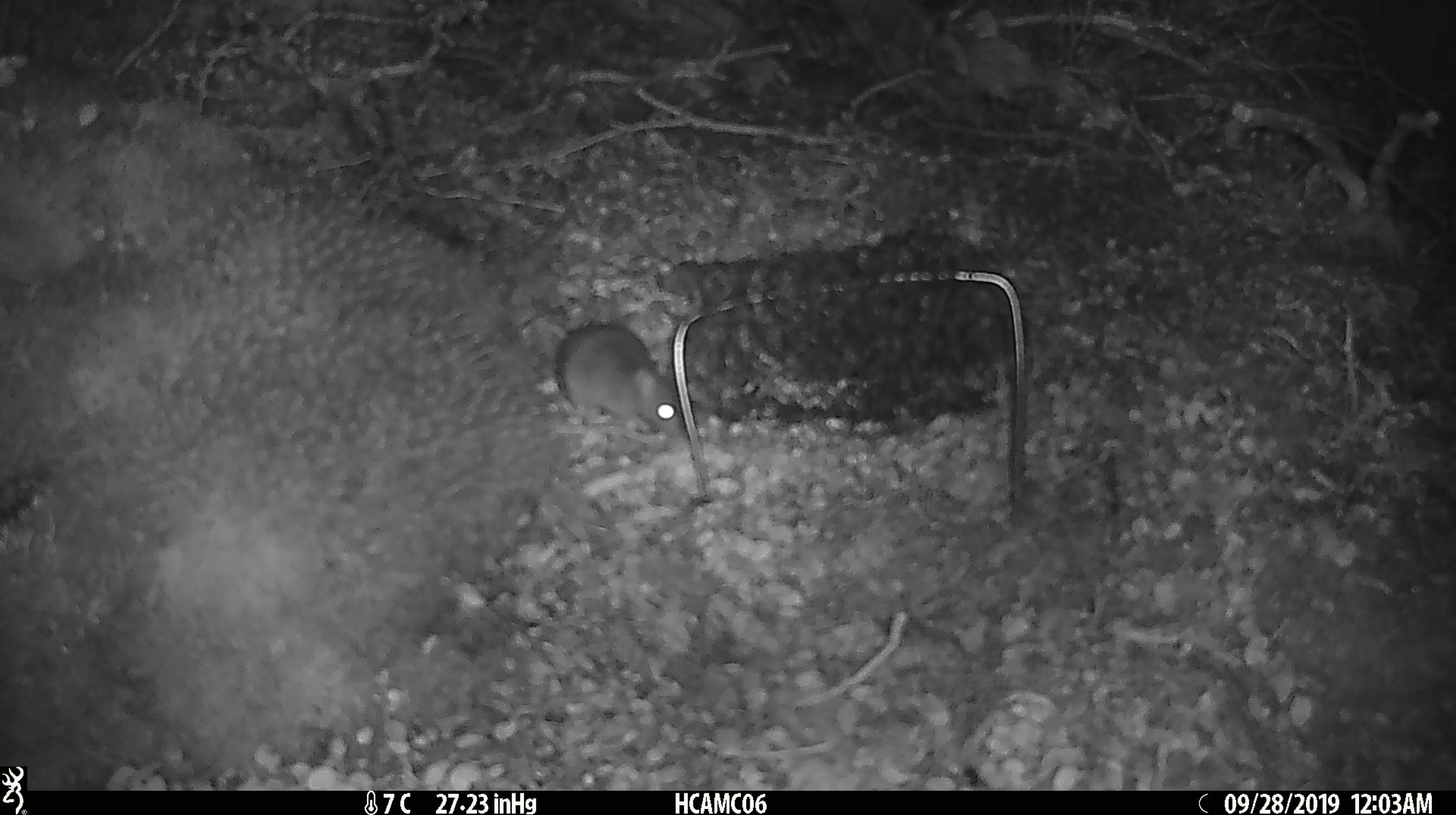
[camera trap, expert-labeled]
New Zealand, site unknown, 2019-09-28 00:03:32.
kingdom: Animalia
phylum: Chordata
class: Mammalia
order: Rodentia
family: Muridae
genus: Mus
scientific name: Mus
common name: mouse